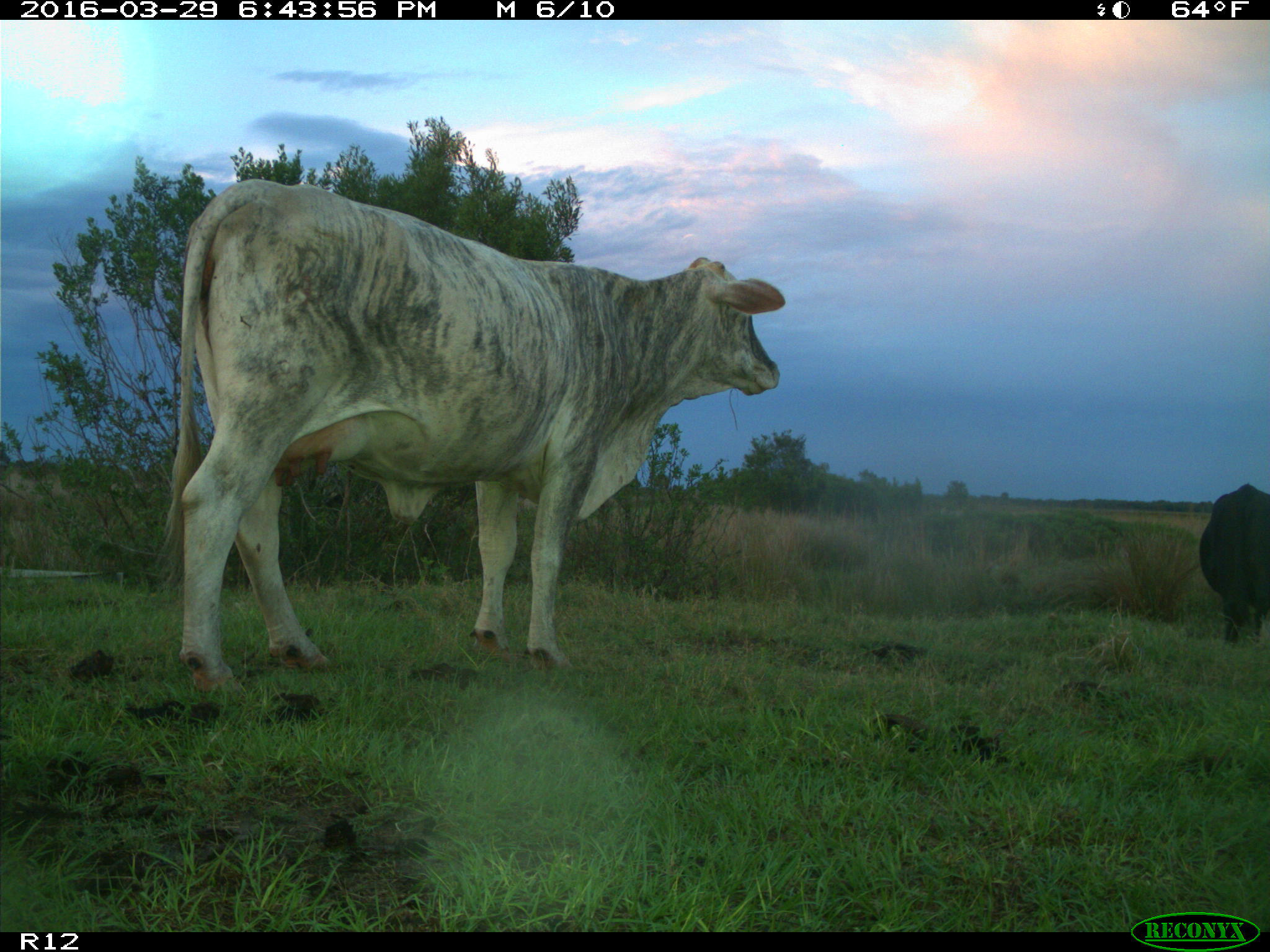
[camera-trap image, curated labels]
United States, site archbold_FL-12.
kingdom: Animalia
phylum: Chordata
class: Mammalia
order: Artiodactyla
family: Bovidae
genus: Bos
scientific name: Bos taurus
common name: domestic cow